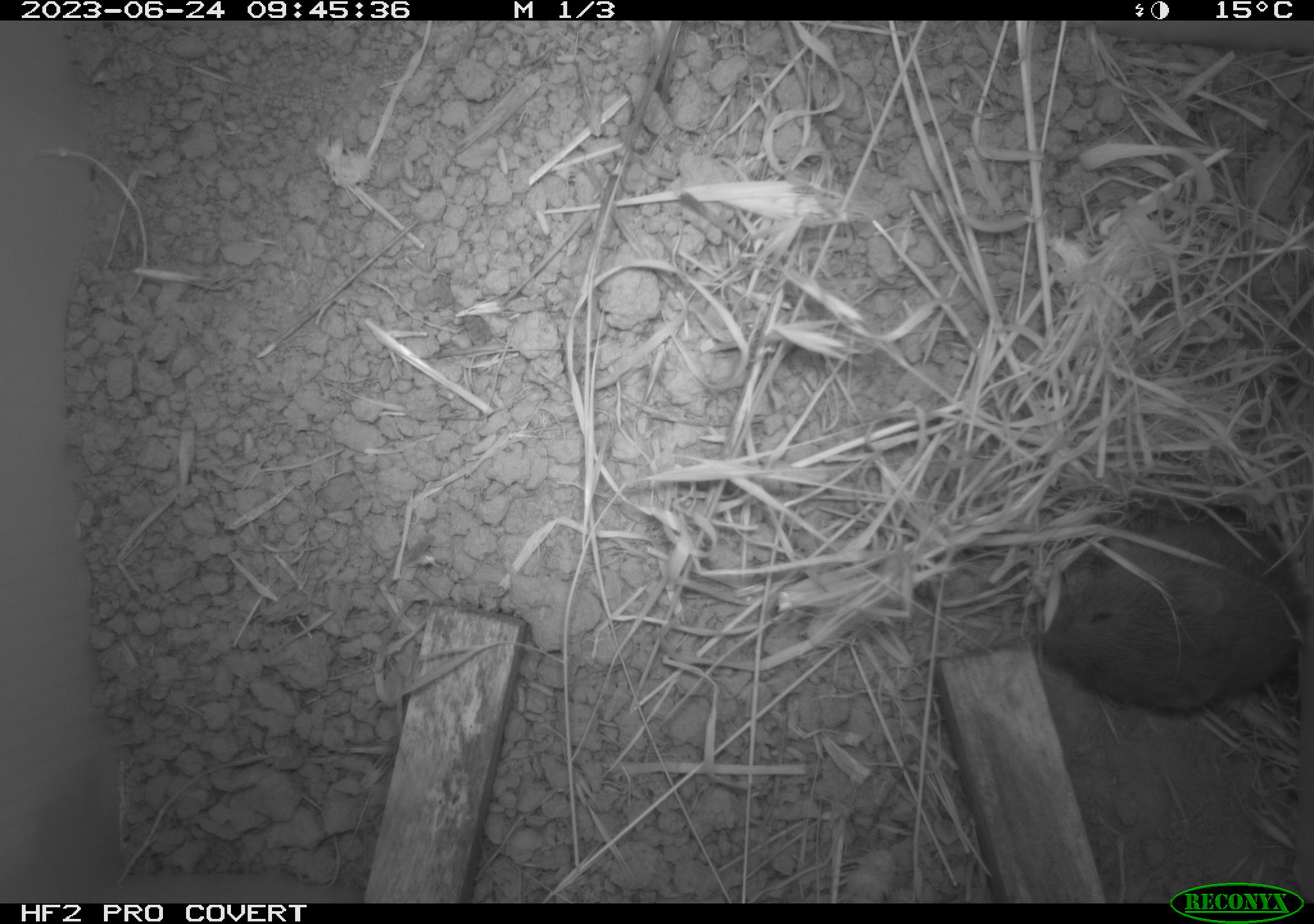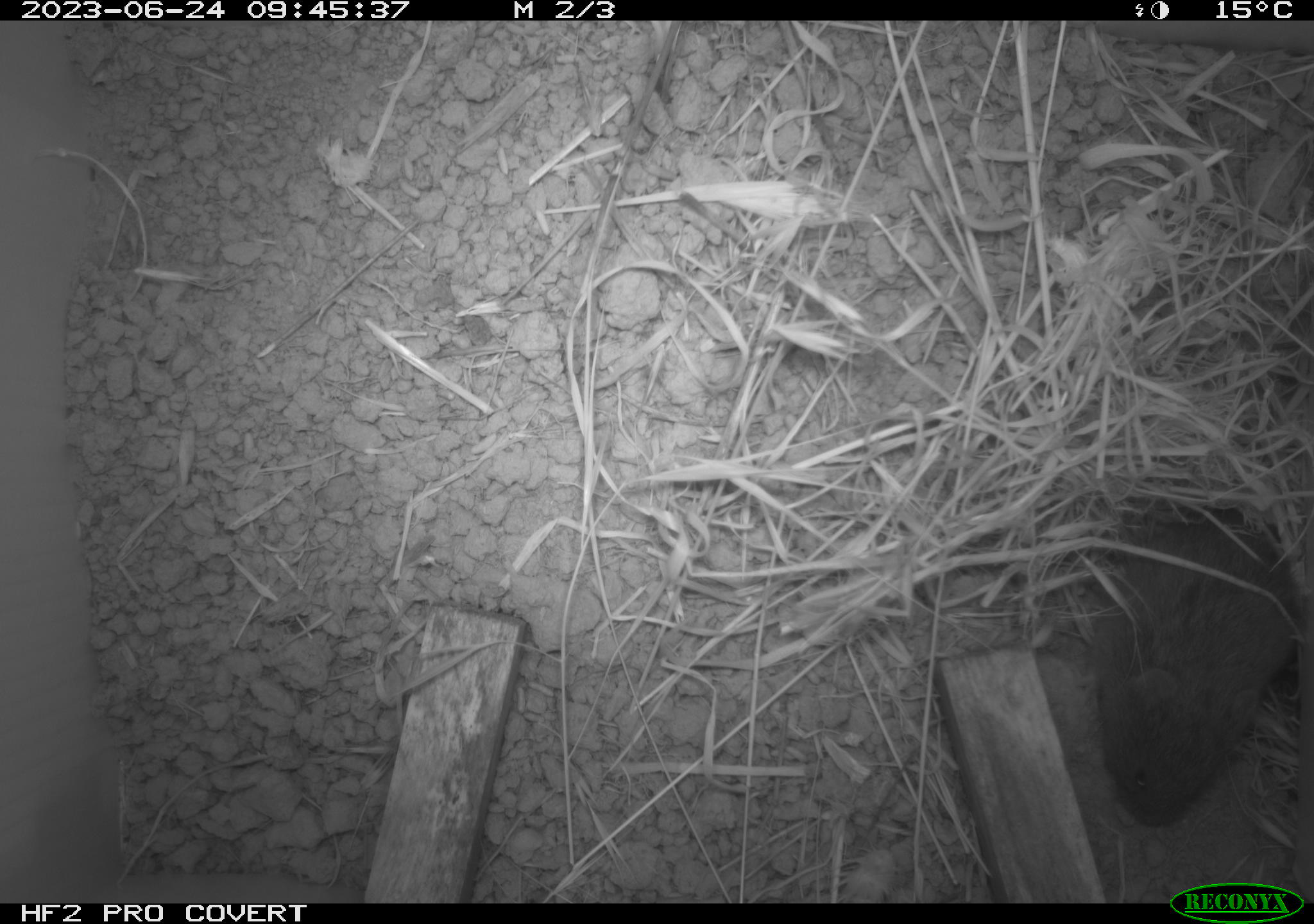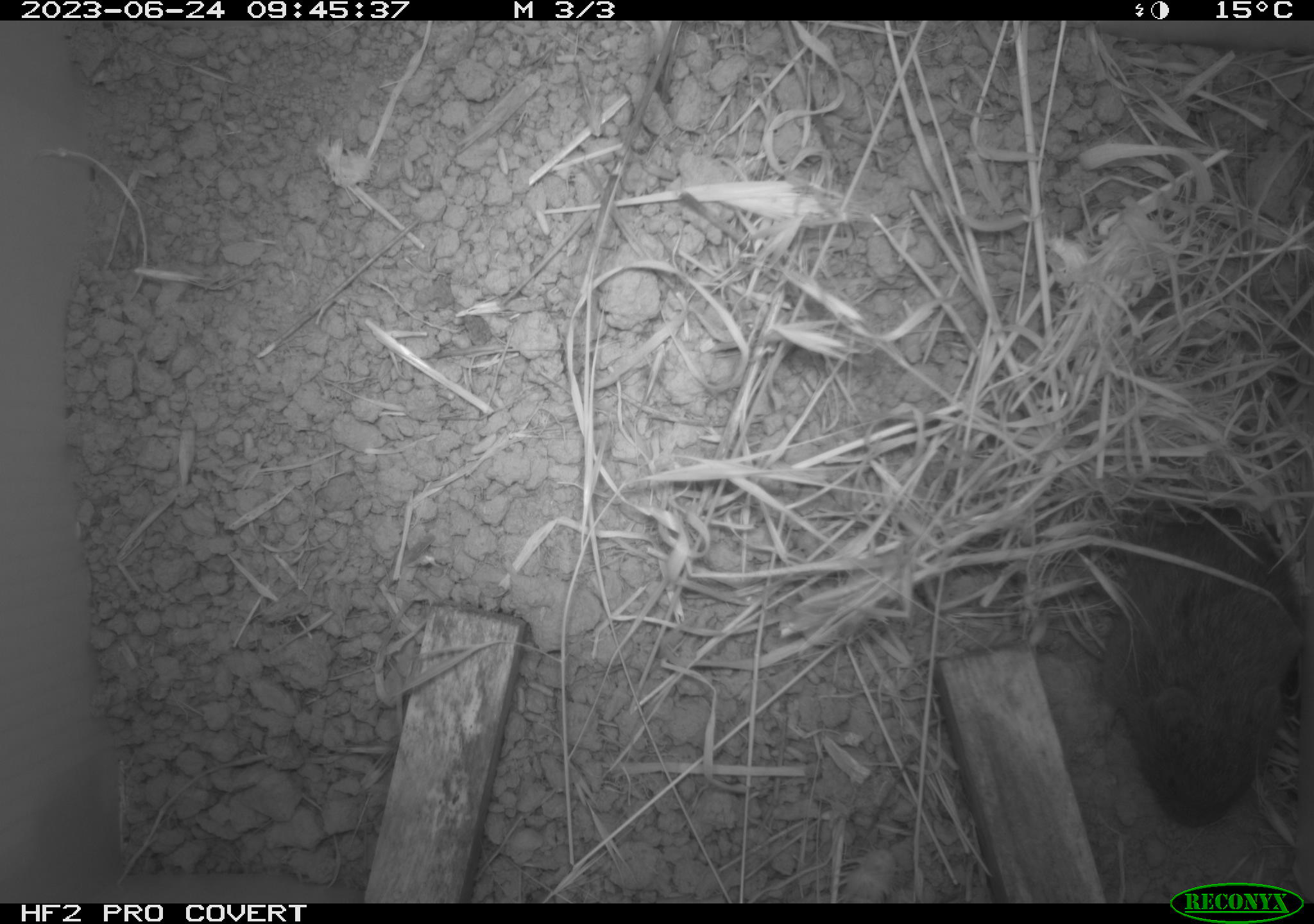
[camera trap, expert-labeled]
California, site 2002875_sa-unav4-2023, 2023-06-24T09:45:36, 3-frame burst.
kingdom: Animalia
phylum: Chordata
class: Mammalia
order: Rodentia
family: Cricetidae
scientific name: Arvicolinae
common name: voles, lemmings, and muskrats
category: arvicolinae subfamily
Arvicolinae subfamily (voles, lemmings, and muskrats) (Arvicolinae).